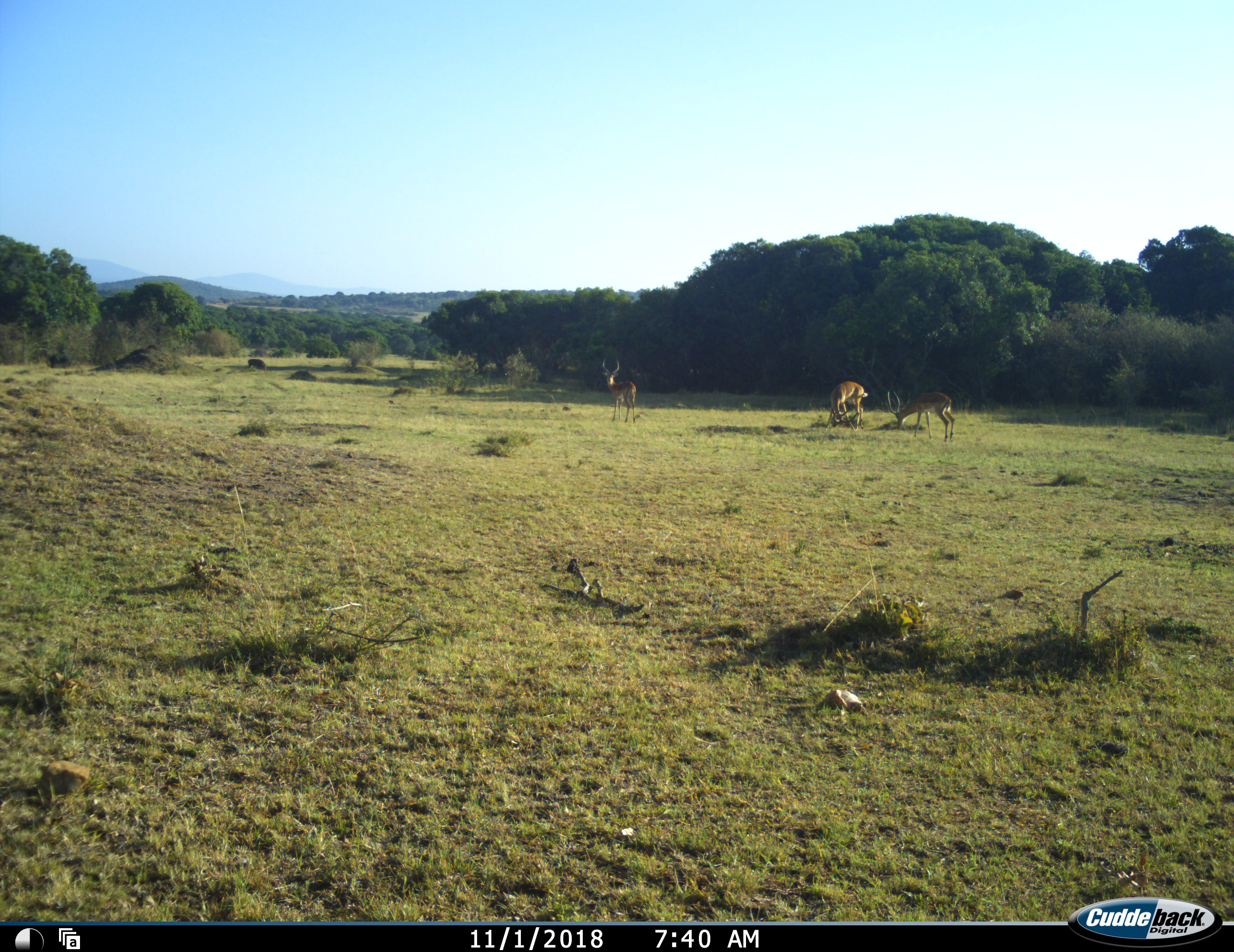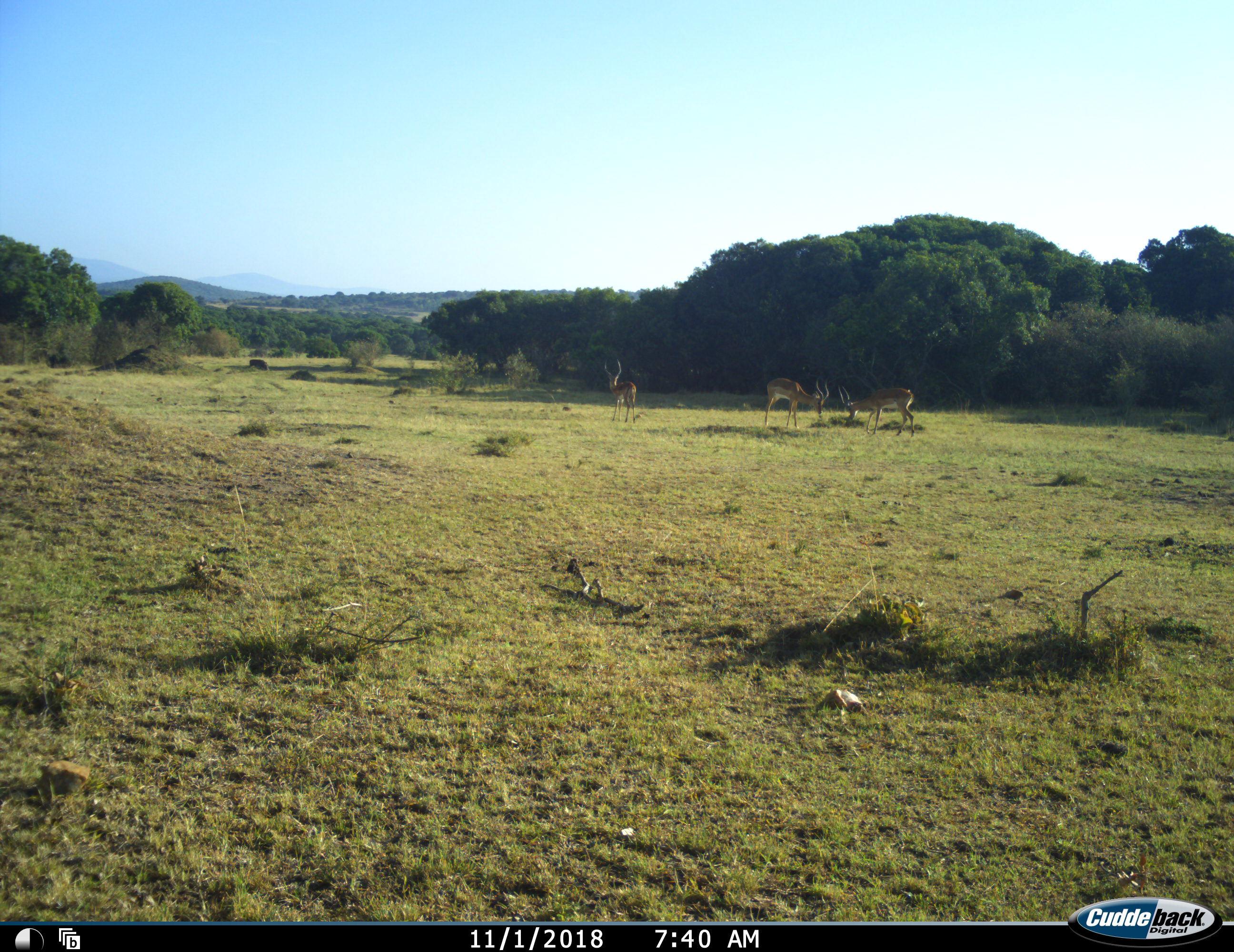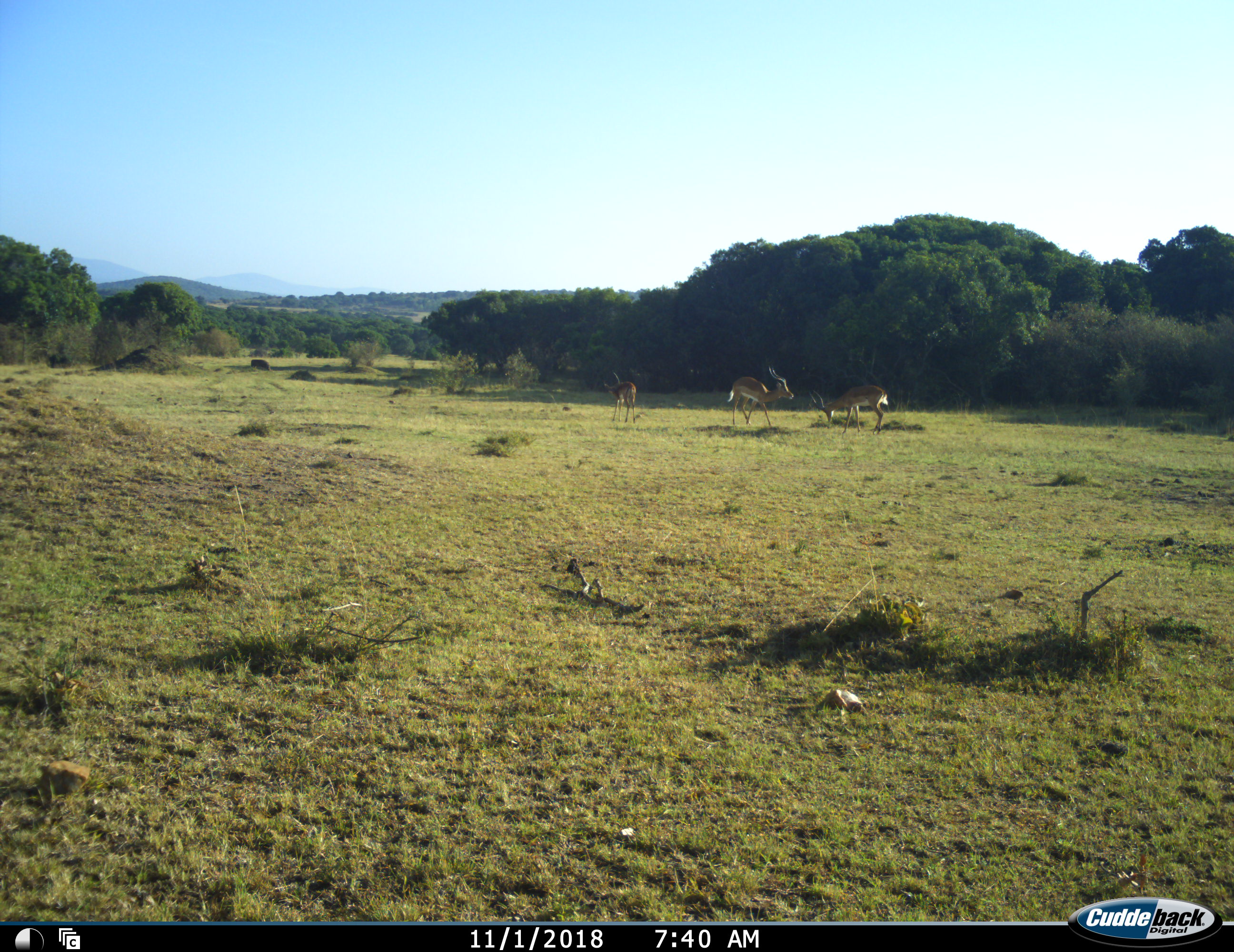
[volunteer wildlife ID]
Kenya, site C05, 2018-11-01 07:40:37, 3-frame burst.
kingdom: Animalia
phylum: Chordata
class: Mammalia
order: Artiodactyla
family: Bovidae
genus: Aepyceros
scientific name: Aepyceros melampus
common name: impala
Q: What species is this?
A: Impala (Aepyceros melampus).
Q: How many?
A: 3.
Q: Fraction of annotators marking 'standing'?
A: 67%.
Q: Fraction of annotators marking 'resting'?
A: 11%.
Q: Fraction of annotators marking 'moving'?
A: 33%.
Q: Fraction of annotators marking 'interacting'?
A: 44%.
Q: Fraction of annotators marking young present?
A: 0%.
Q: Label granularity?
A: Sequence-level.